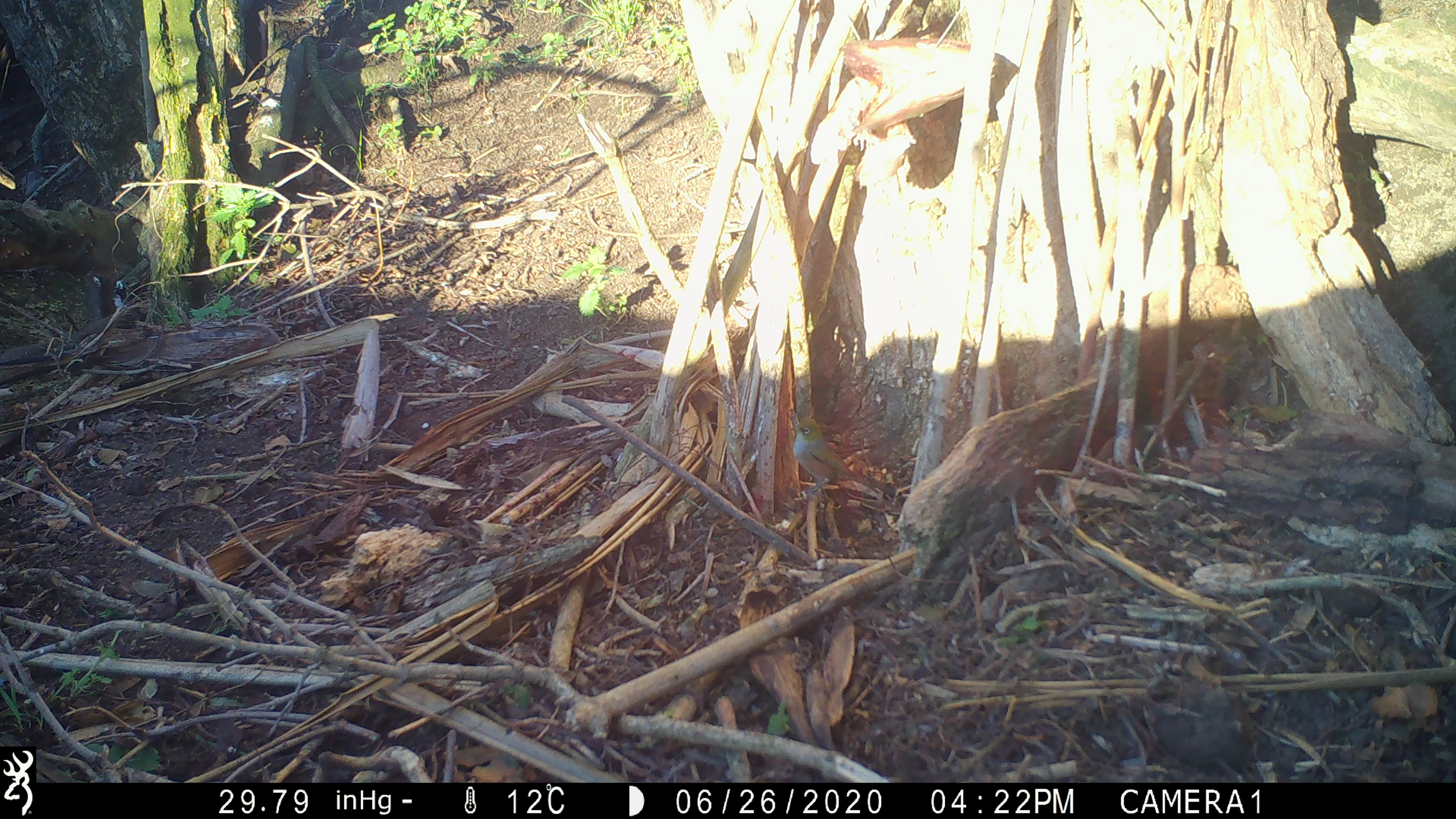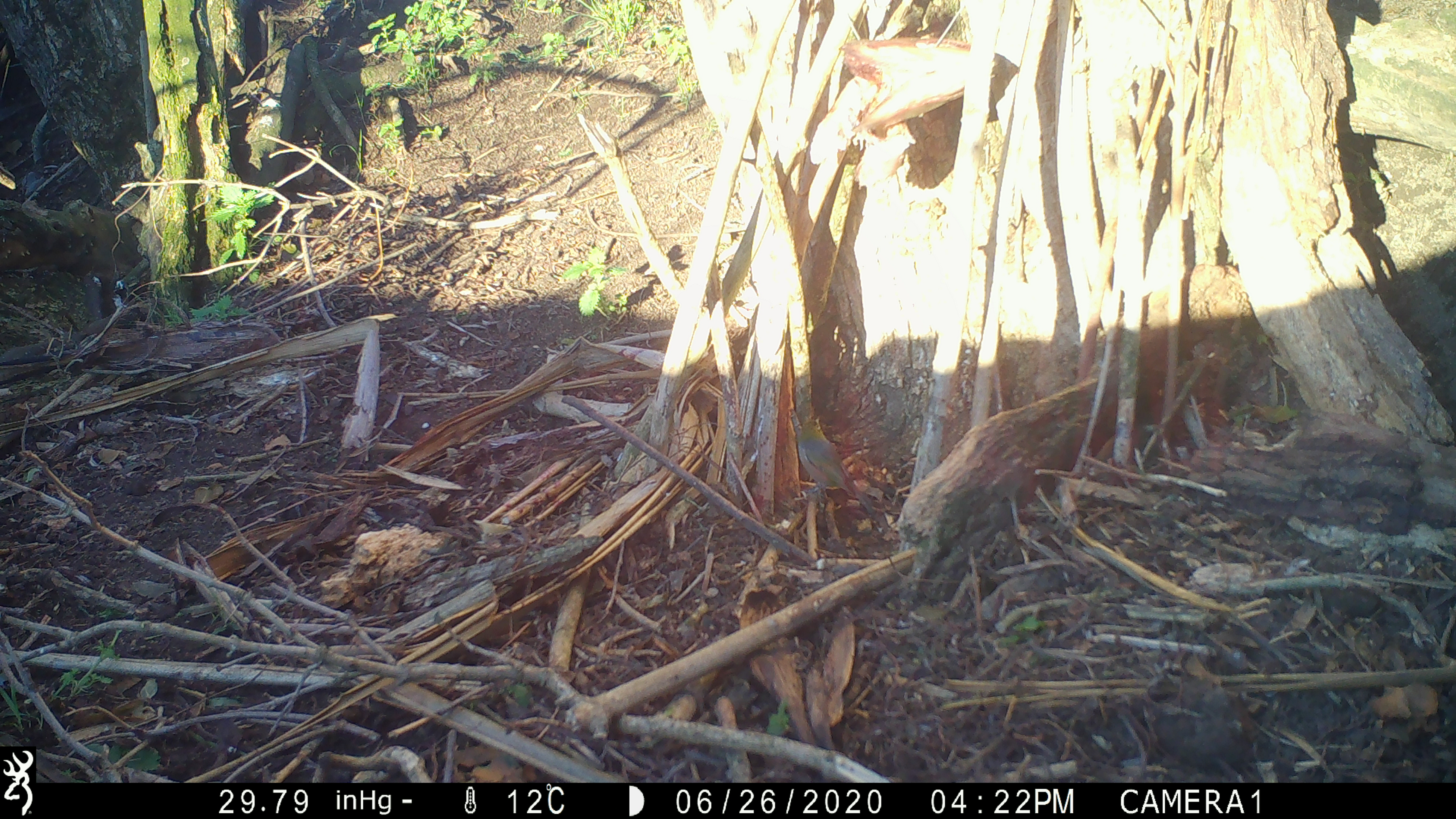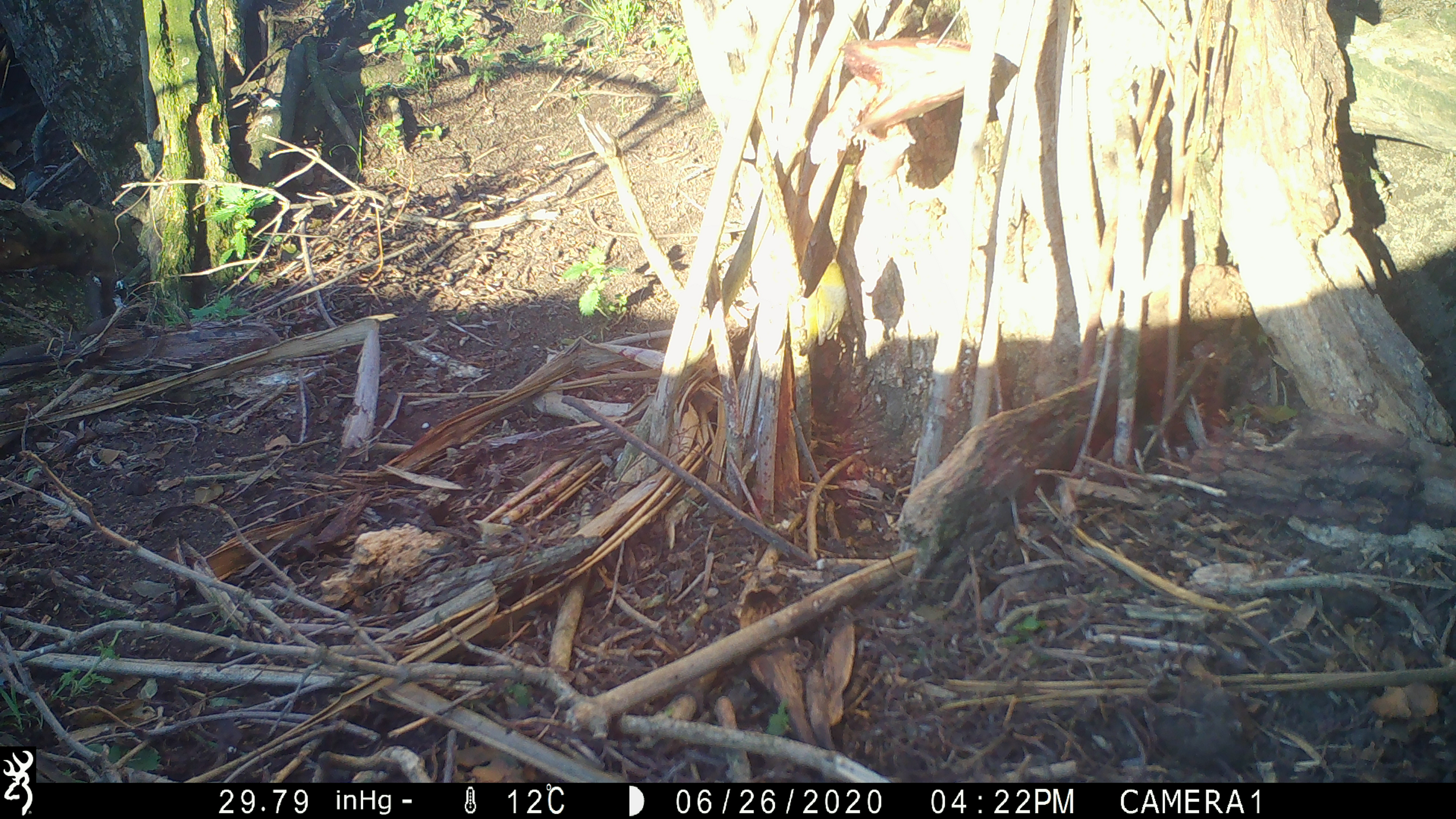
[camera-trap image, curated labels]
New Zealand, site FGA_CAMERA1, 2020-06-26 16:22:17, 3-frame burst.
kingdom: Animalia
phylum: Chordata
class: Aves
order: Passeriformes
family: Zosteropidae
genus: Zosterops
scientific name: Zosterops lateralis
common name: silvereye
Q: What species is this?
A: Silvereye (Zosterops lateralis).